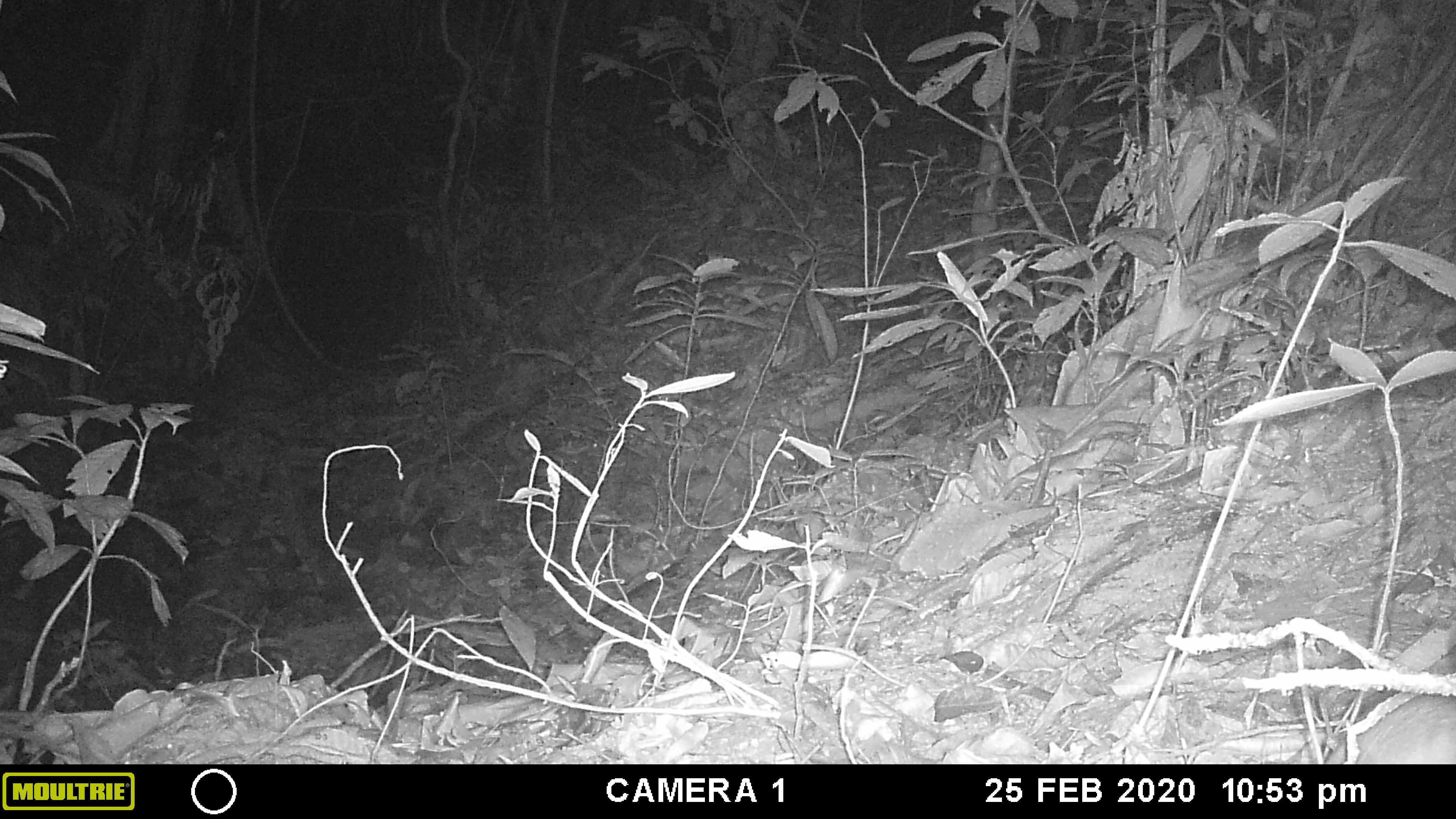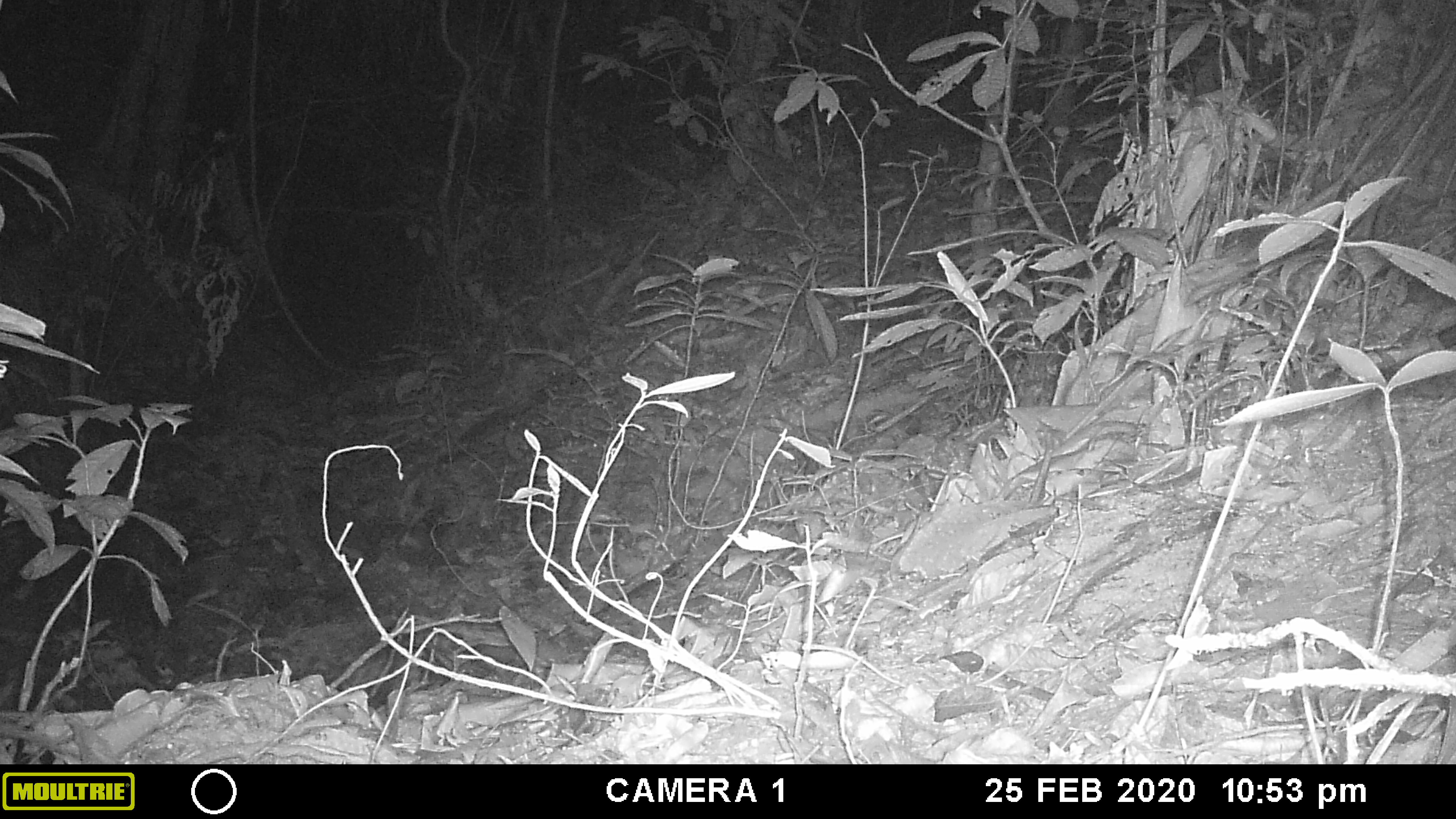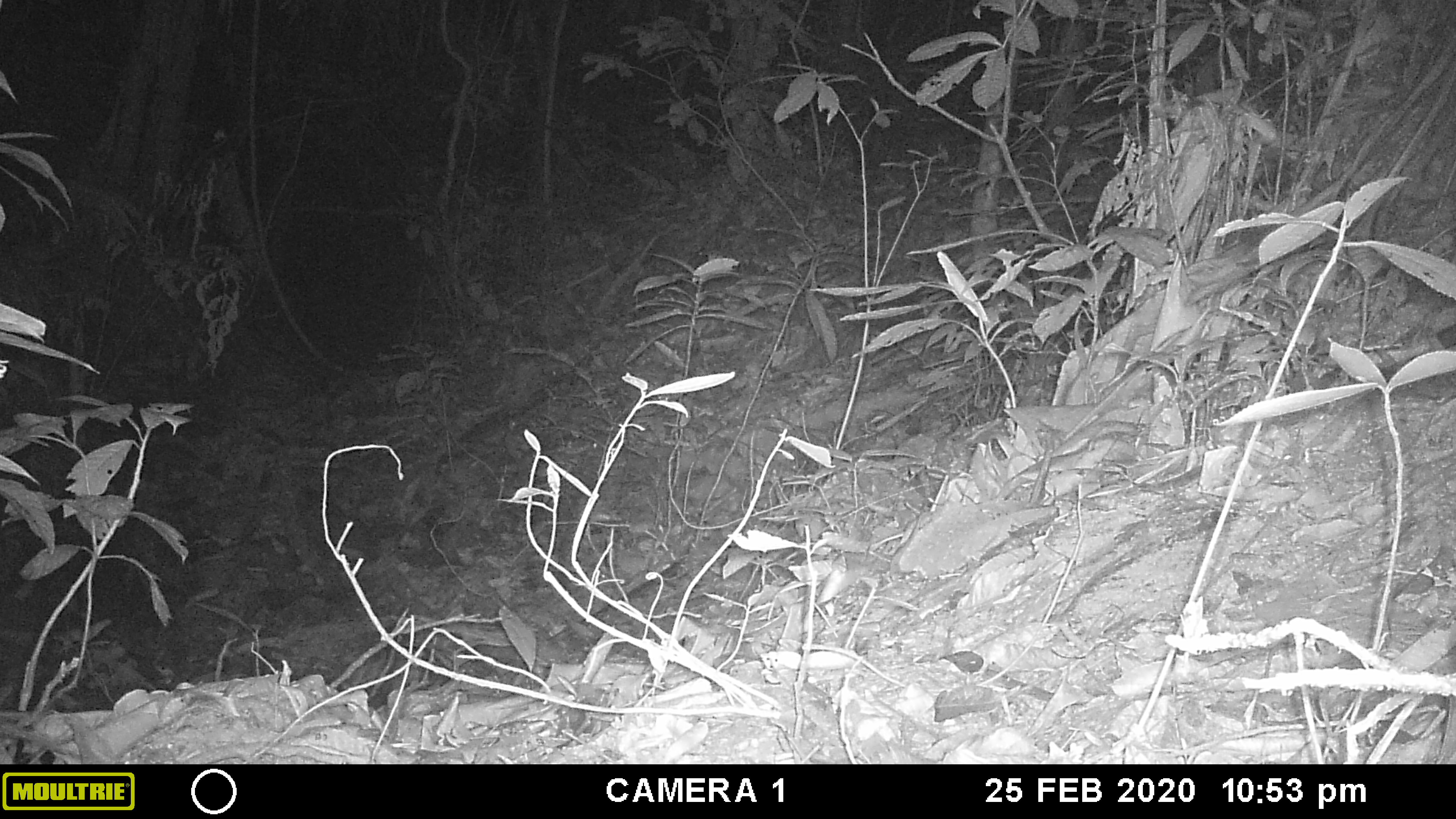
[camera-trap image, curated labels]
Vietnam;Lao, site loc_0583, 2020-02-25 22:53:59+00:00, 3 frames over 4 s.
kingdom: Animalia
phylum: Chordata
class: Mammalia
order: Rodentia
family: Muridae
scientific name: Muridae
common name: old-world mice and rats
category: unidentified murid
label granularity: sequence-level